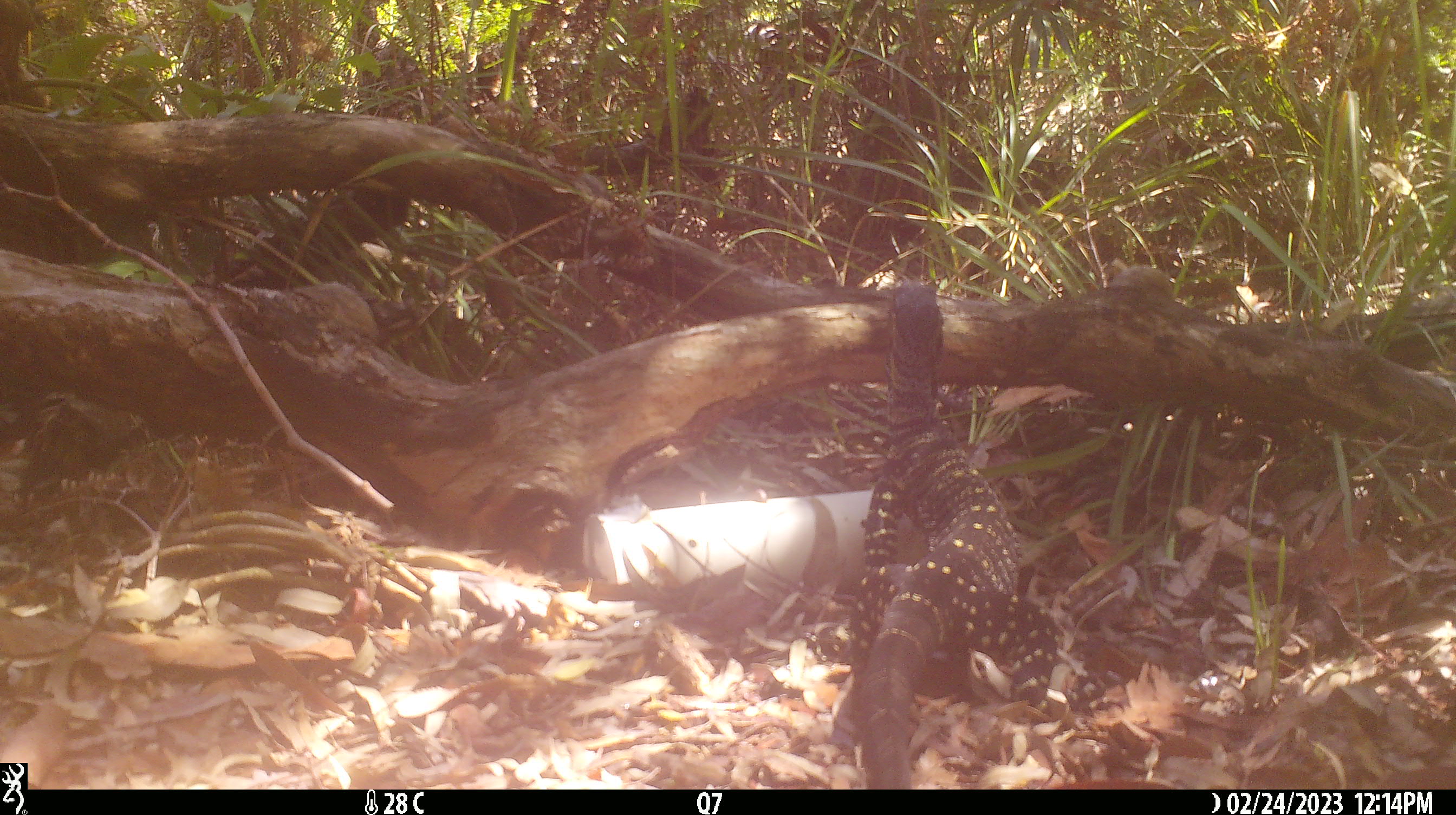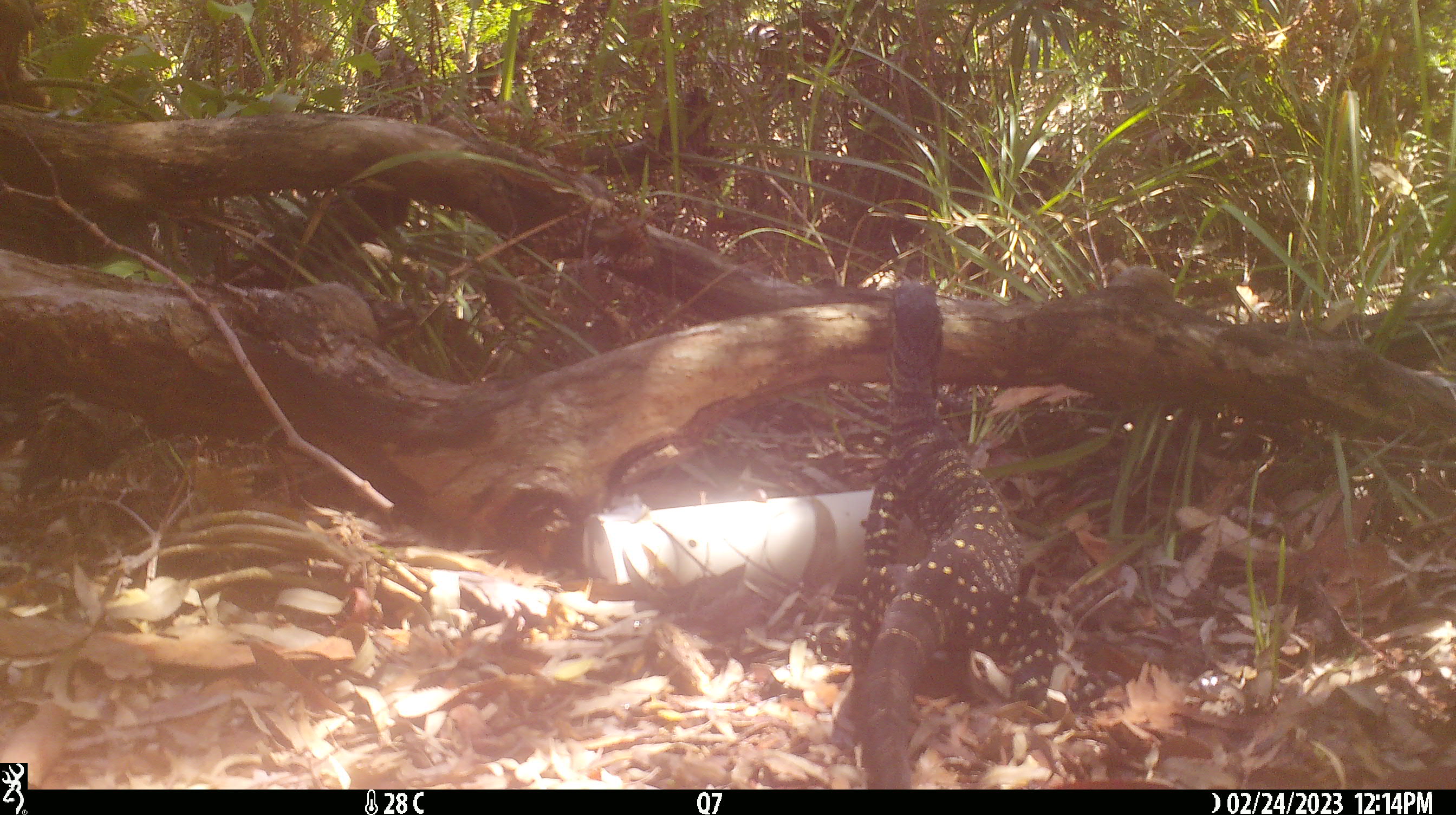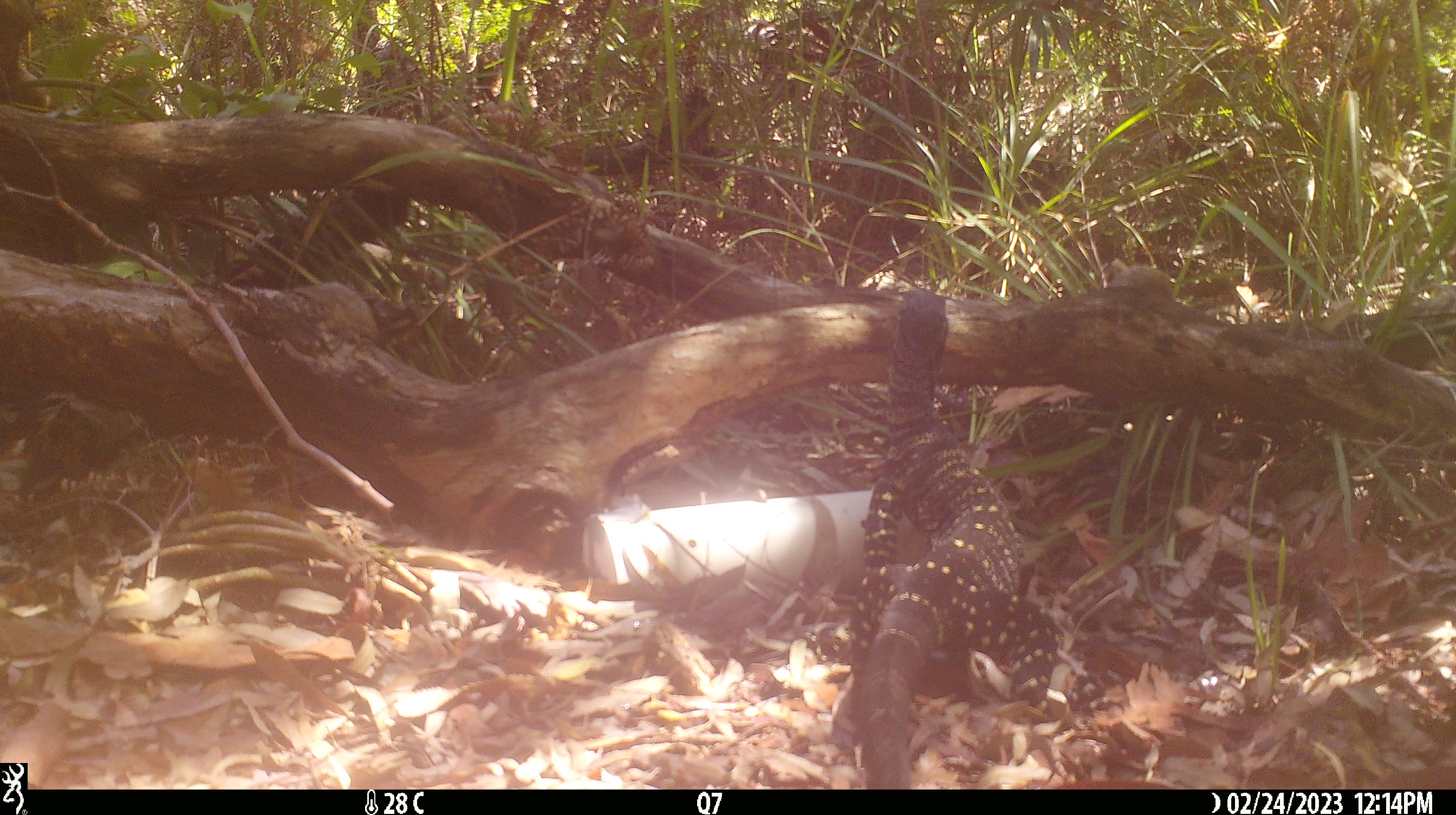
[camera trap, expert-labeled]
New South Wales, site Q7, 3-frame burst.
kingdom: Animalia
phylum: Chordata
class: Reptilia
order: Squamata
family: Varanidae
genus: Varanus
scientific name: Varanus varius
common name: lace monitor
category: goanna